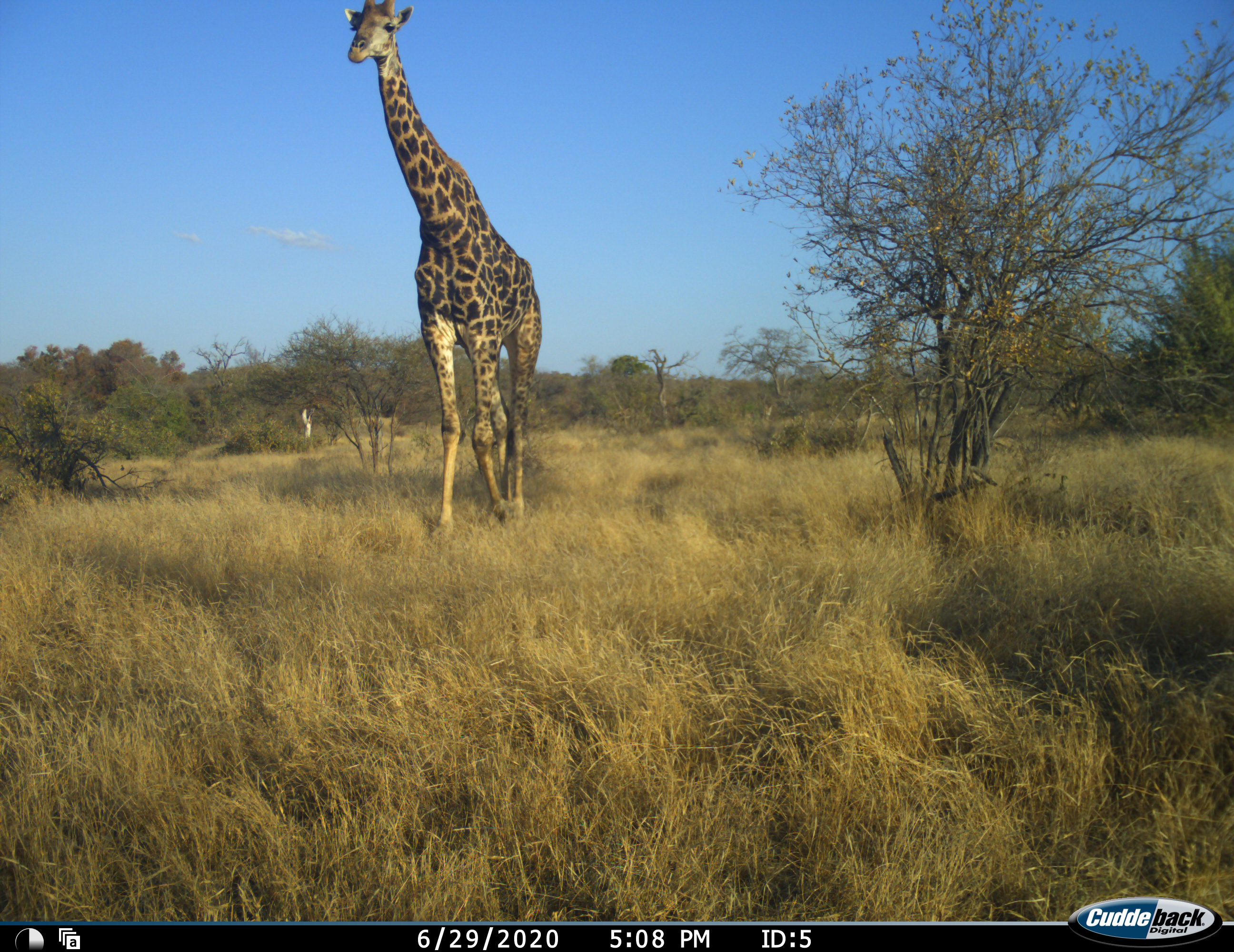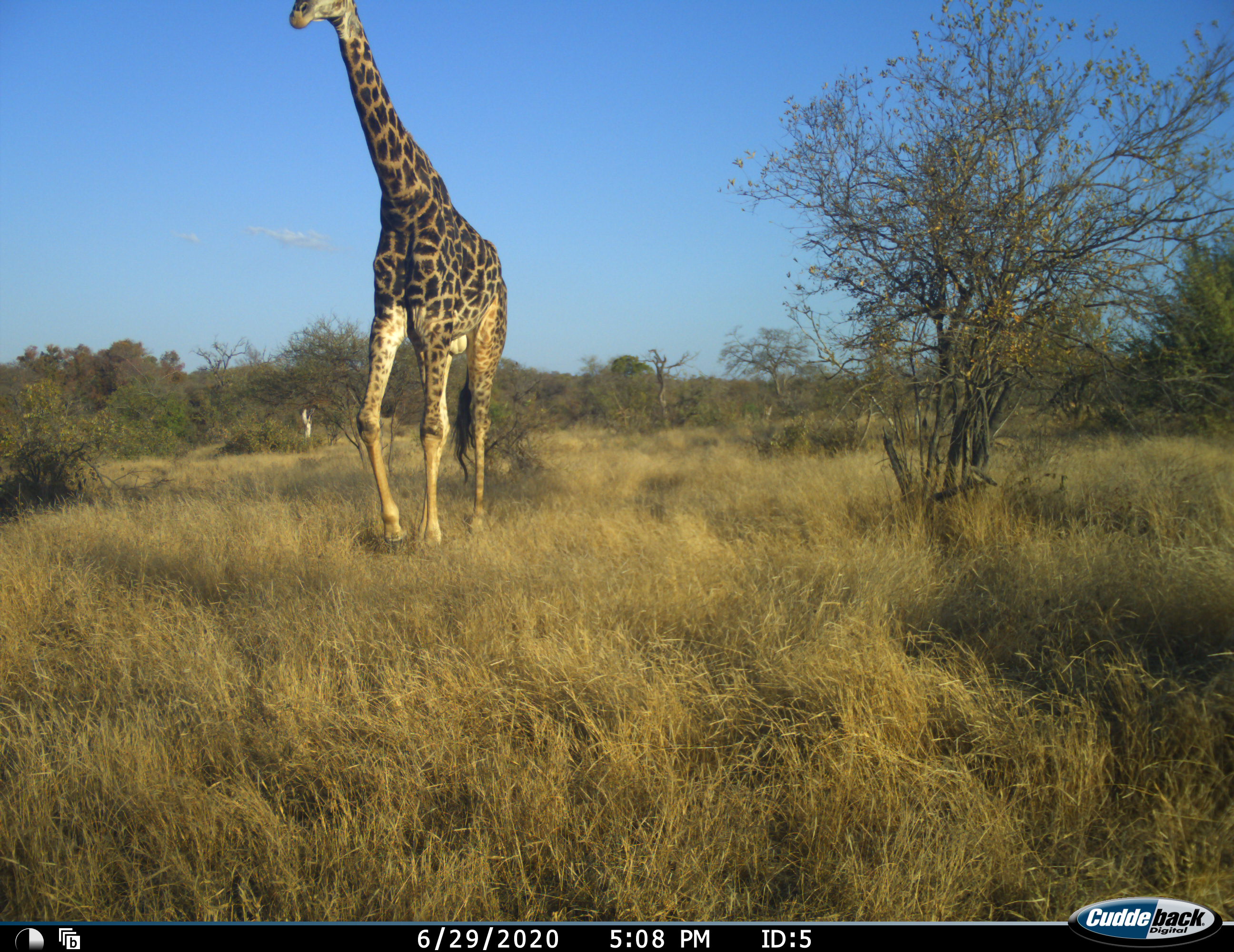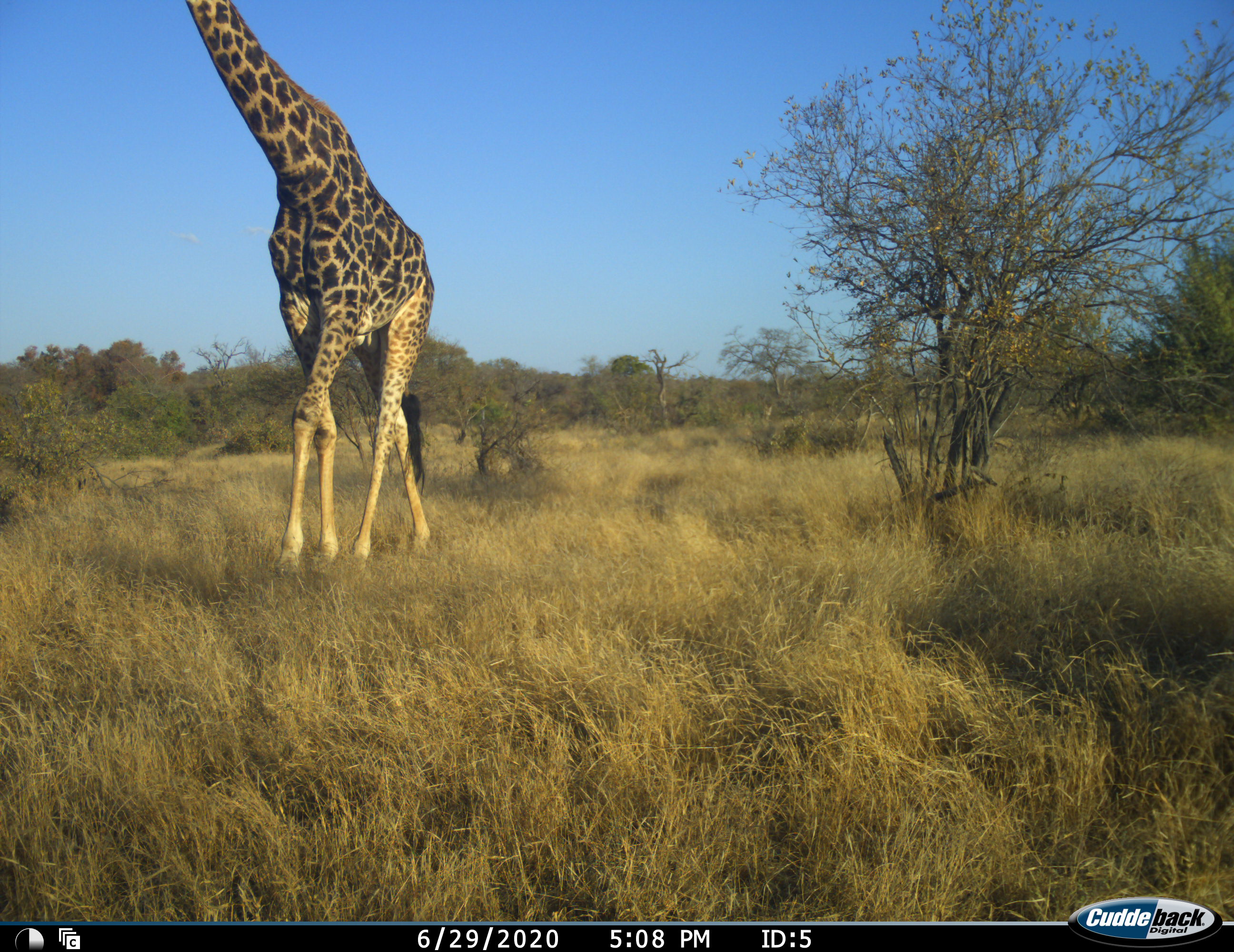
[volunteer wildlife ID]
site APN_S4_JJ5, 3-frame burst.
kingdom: Animalia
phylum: Chordata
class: Mammalia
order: Artiodactyla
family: Giraffidae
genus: Giraffa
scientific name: Giraffa camelopardalis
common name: giraffe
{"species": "giraffe (Giraffa camelopardalis)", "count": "1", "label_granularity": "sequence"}